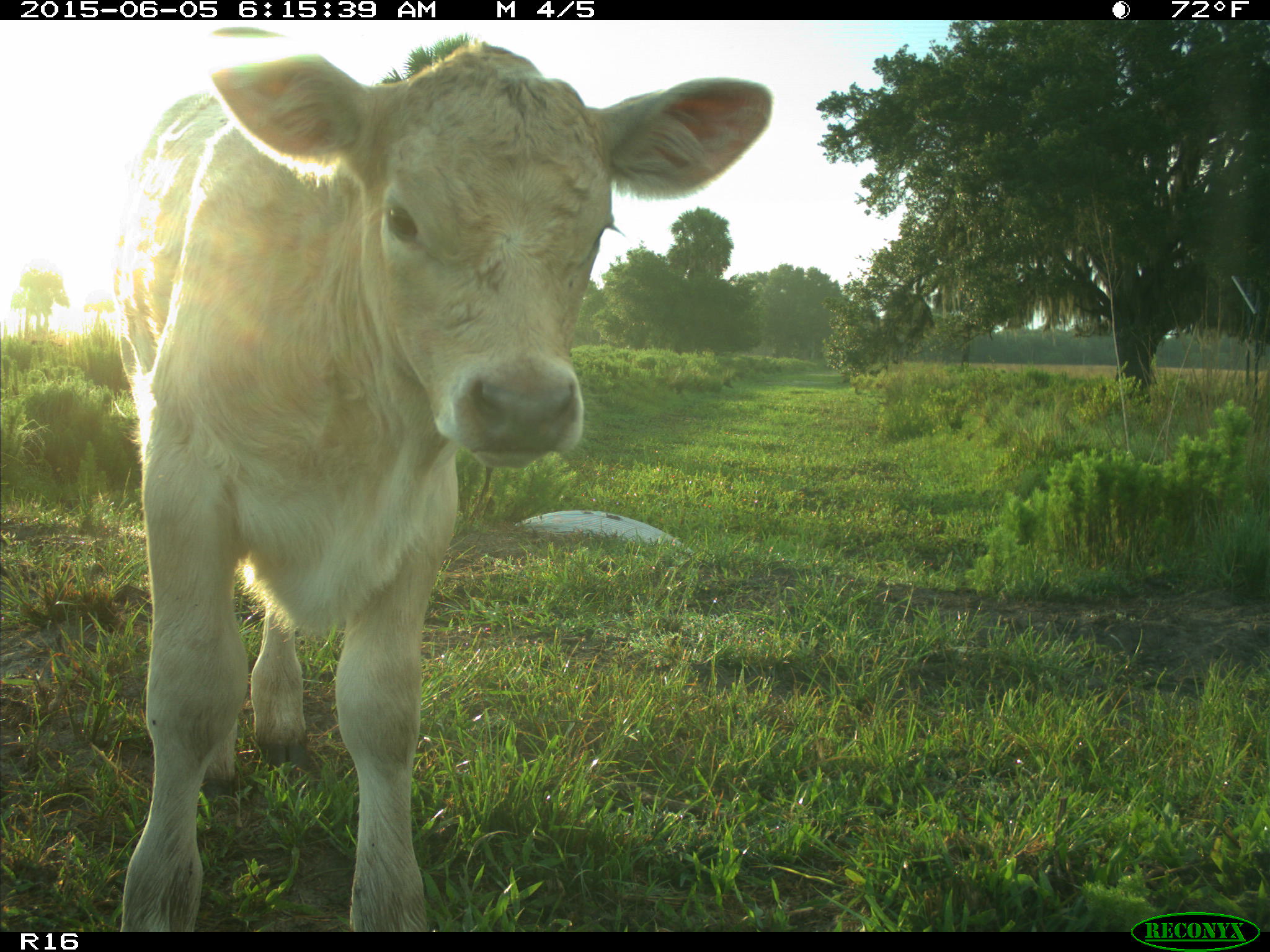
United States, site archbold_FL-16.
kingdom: Animalia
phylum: Chordata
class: Mammalia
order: Artiodactyla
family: Bovidae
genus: Bos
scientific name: Bos taurus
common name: domestic cow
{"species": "Bos taurus (domestic cow)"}